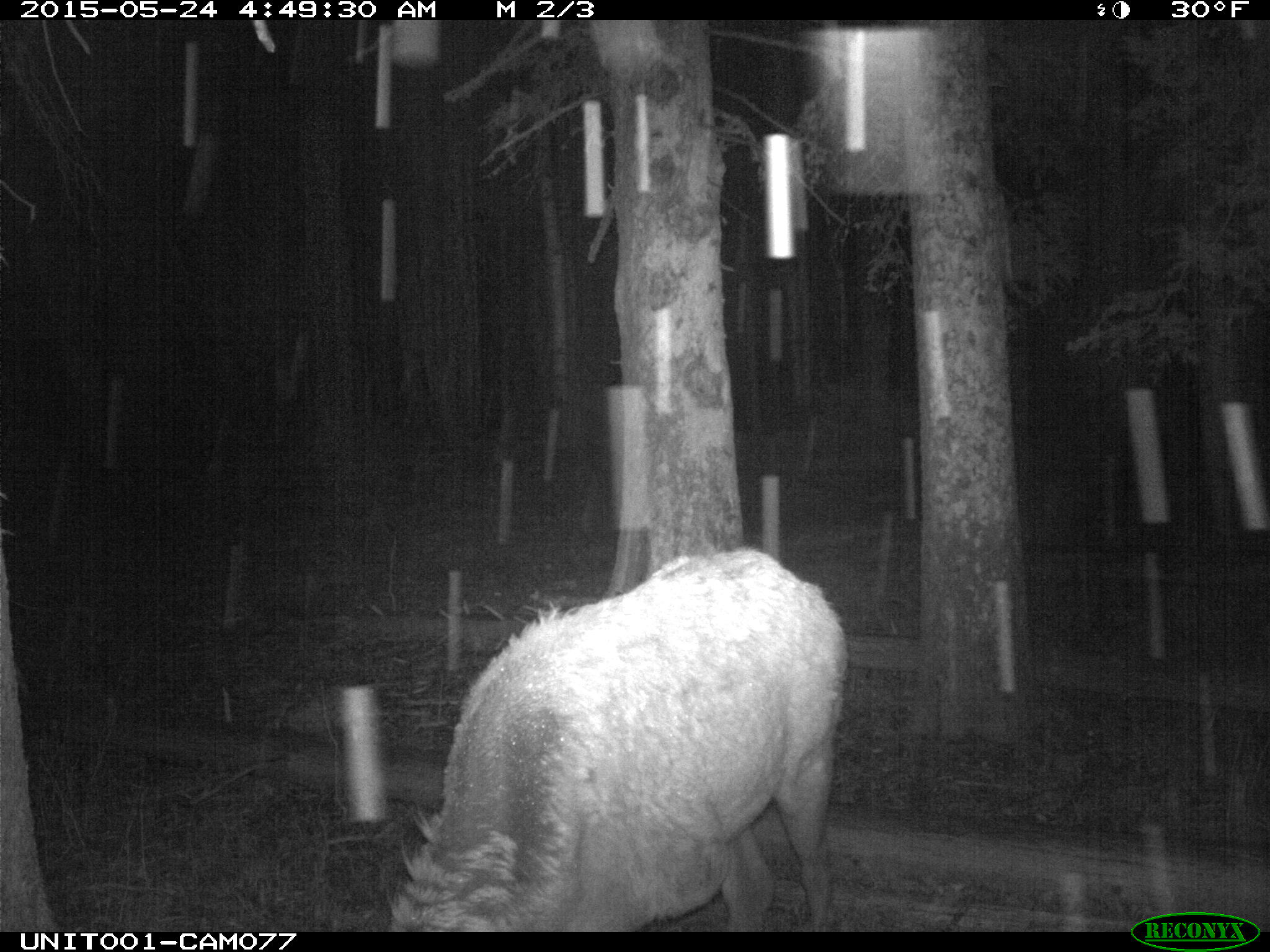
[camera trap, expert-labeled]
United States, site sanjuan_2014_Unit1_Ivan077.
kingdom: Animalia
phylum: Chordata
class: Mammalia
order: Artiodactyla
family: Cervidae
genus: Cervus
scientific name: Cervus elaphus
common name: red deer